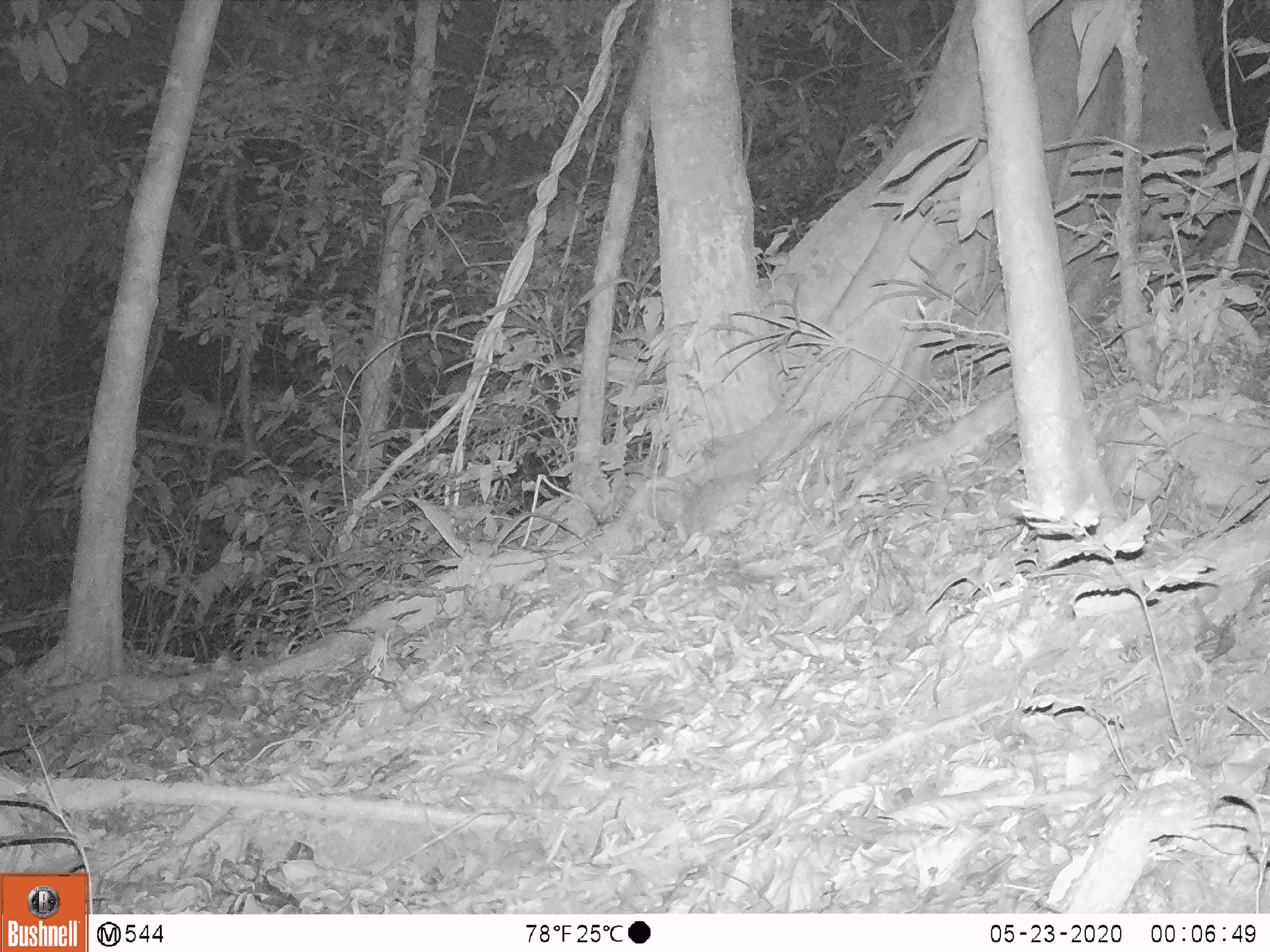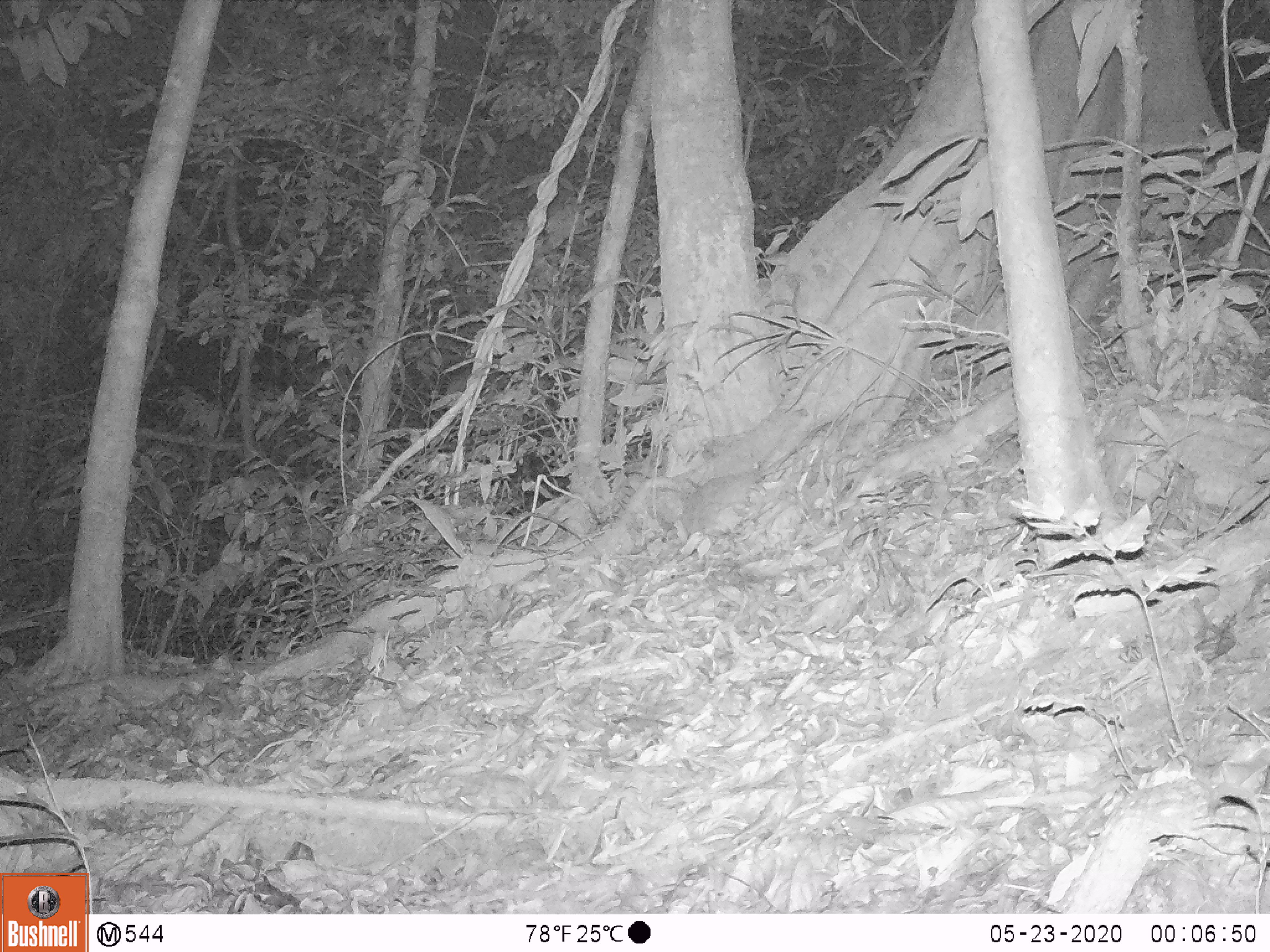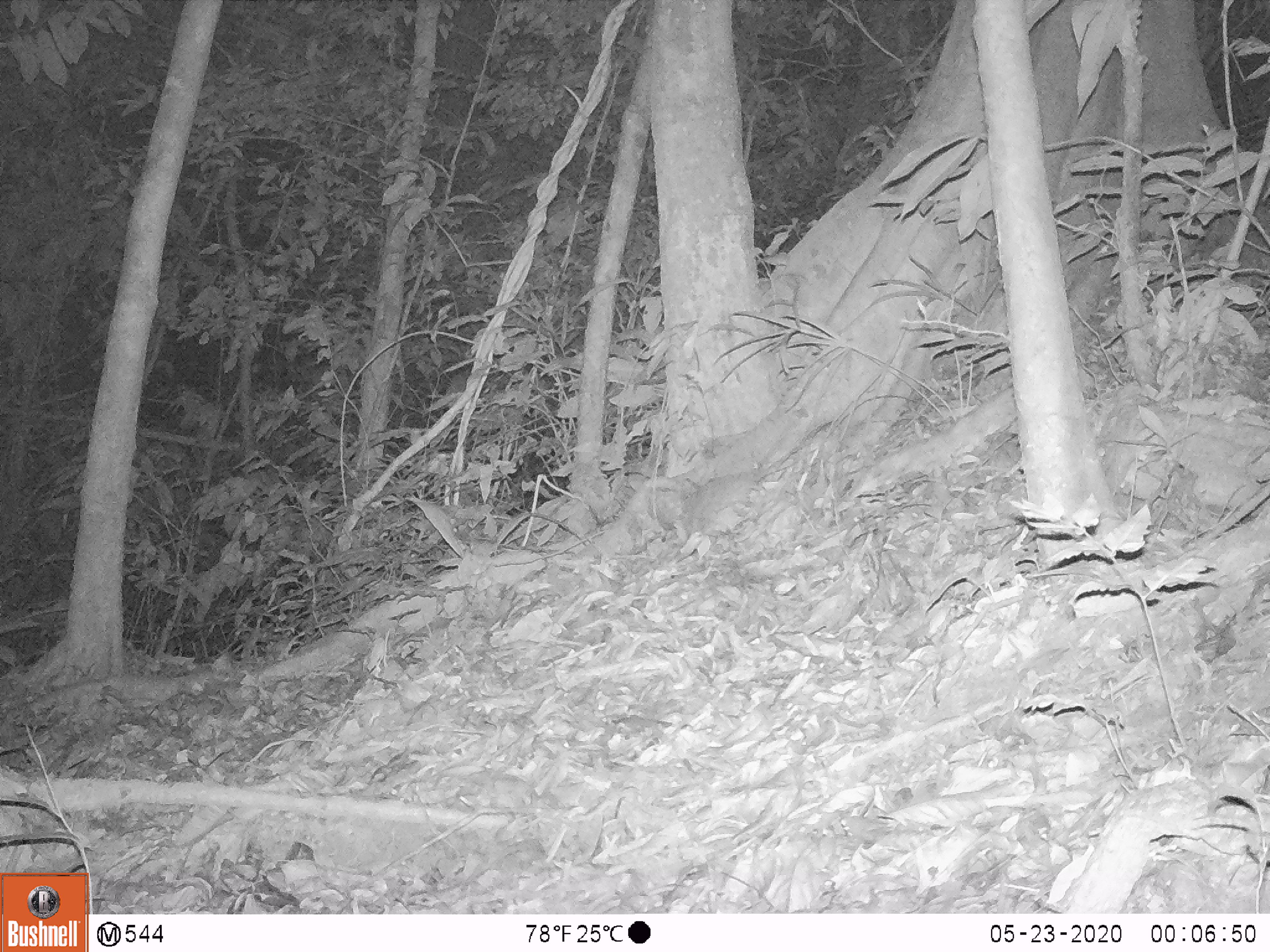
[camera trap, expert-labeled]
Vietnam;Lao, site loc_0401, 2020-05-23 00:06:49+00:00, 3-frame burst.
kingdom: Animalia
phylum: Chordata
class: Mammalia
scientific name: Mammalia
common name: mammal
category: unidentified small mammal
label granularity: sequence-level